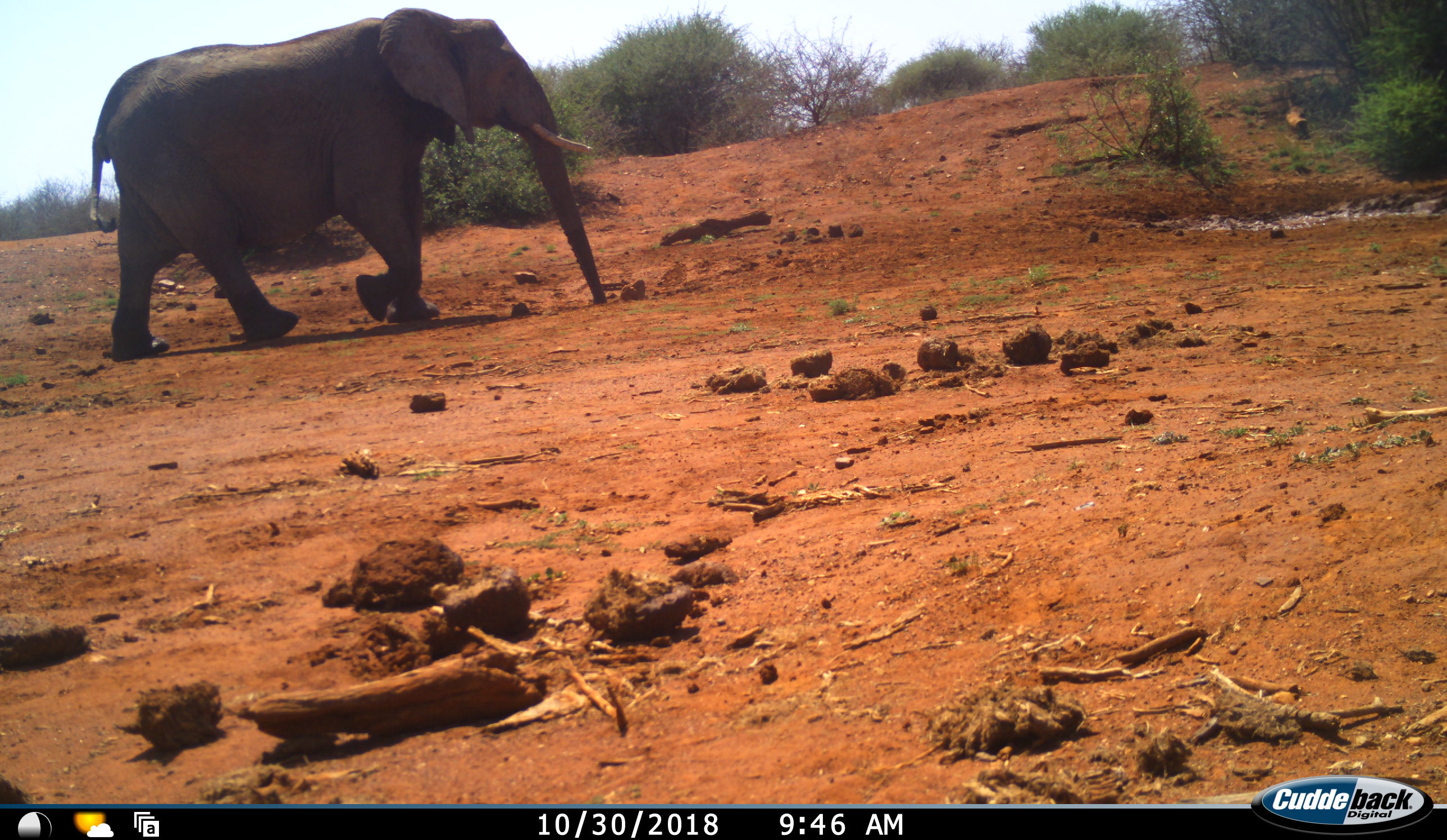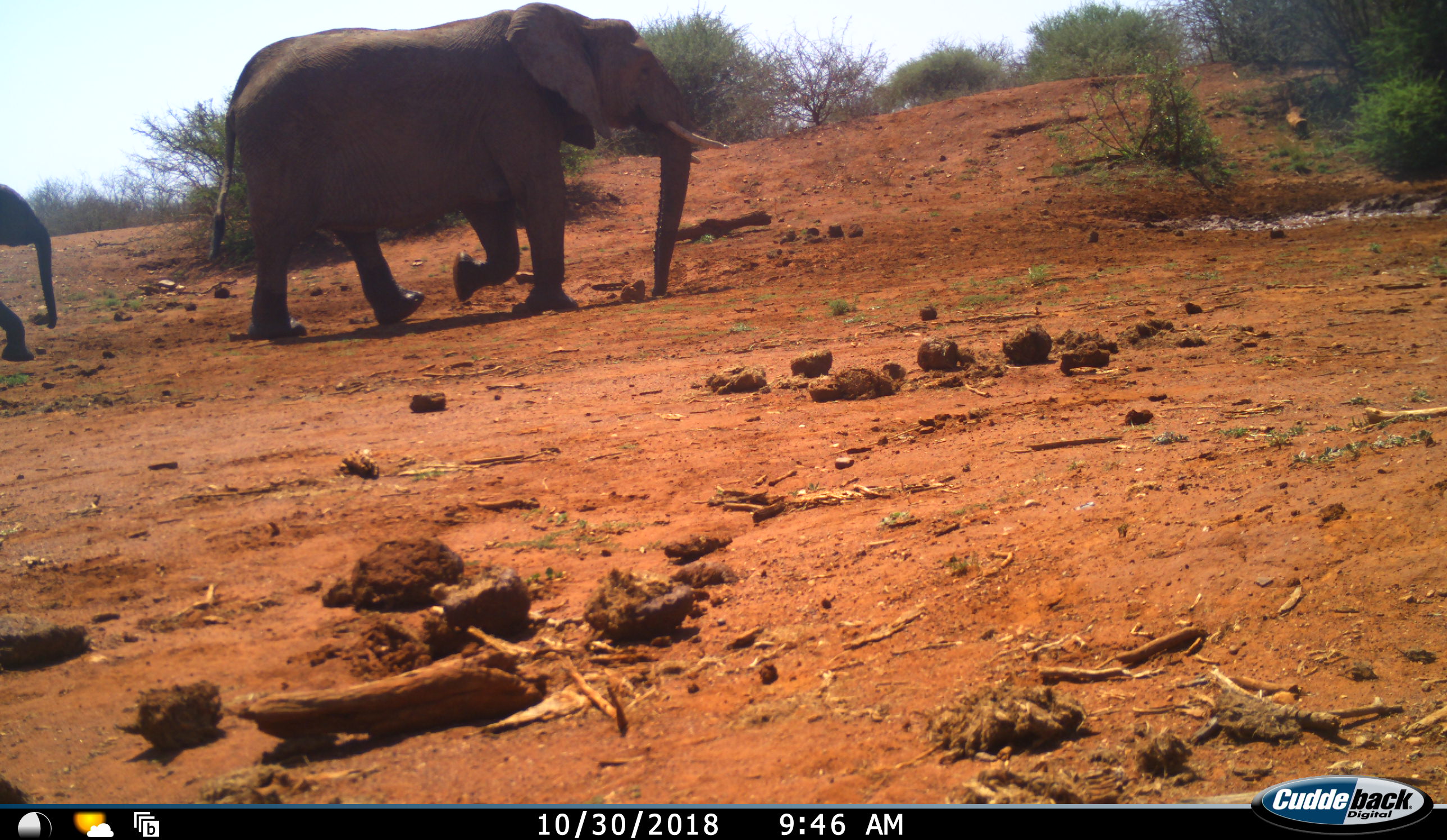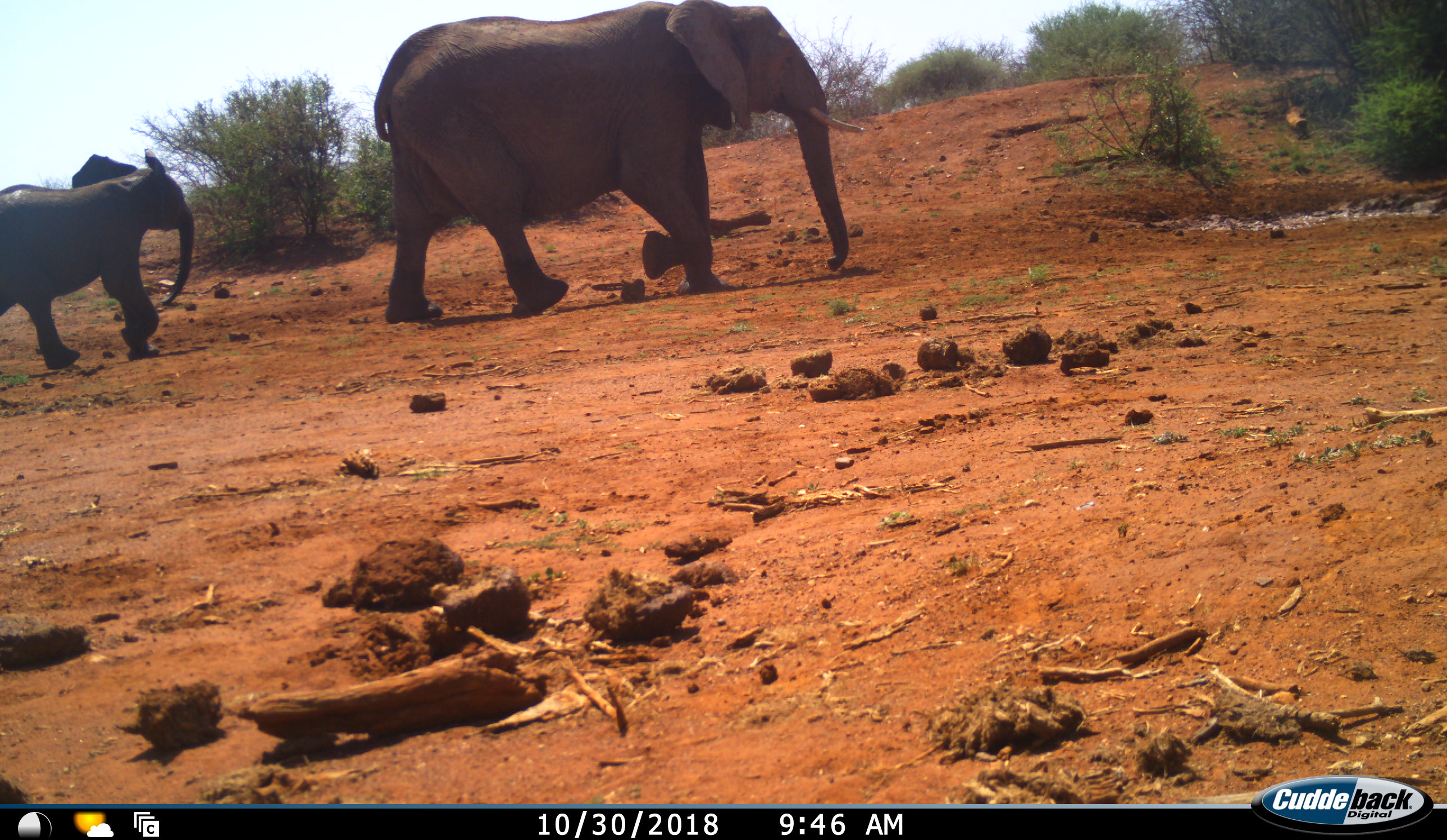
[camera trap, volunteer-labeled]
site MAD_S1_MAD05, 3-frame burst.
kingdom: Animalia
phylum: Chordata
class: Mammalia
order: Proboscidea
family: Elephantidae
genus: Loxodonta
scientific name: Loxodonta africana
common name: african bush elephant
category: elephant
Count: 2.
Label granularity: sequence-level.